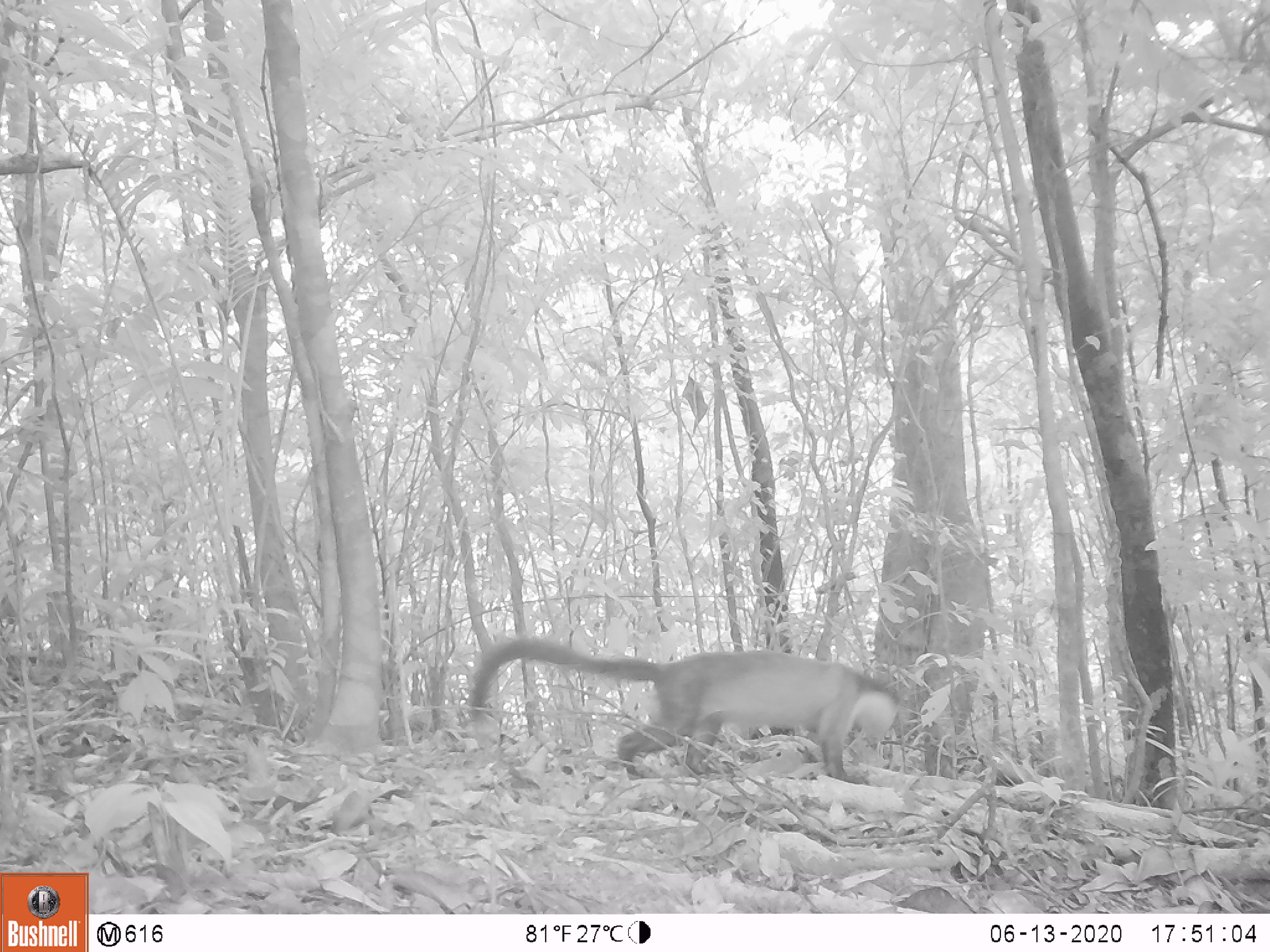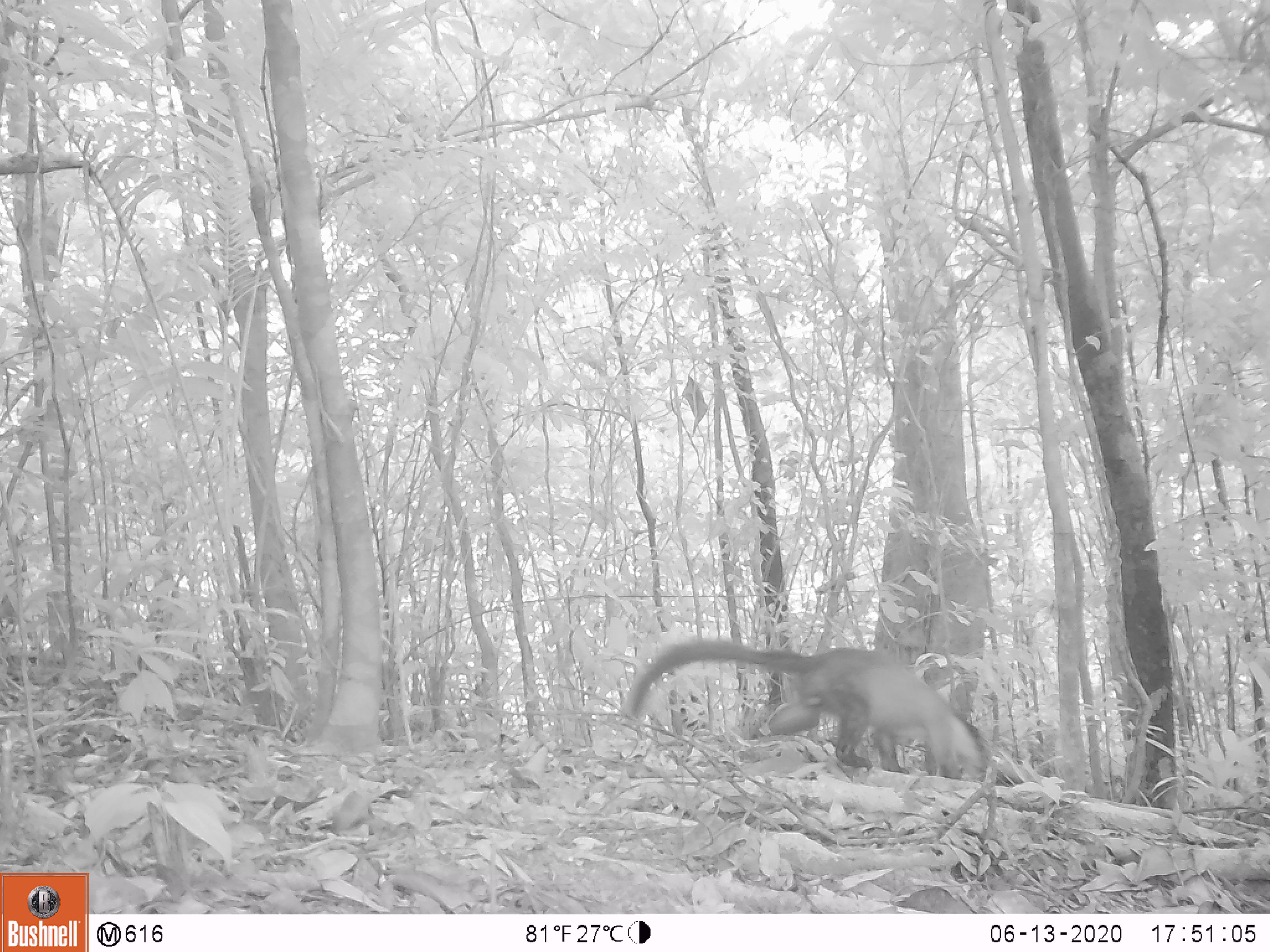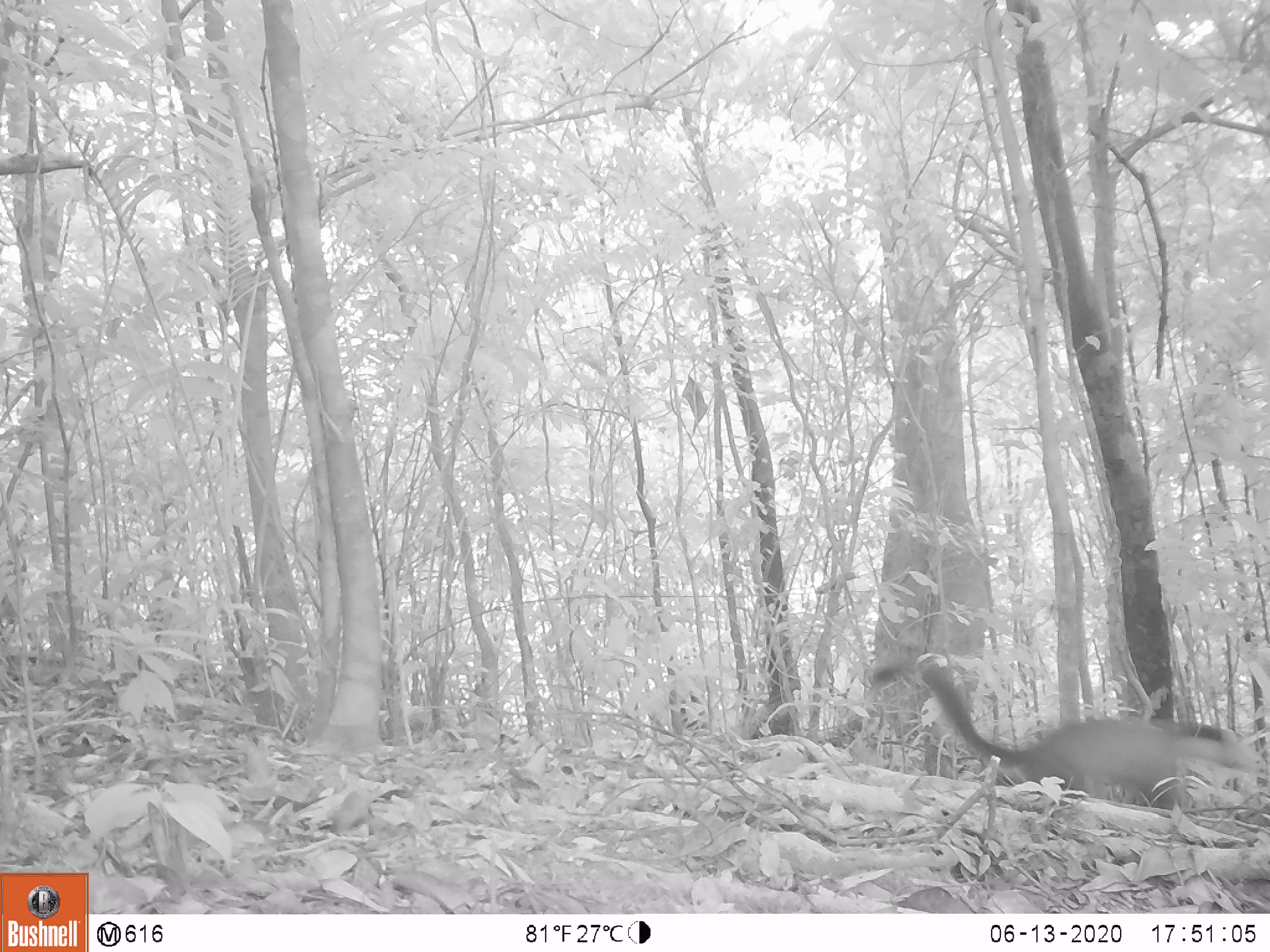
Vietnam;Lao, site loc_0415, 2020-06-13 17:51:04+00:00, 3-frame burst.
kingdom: Animalia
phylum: Chordata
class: Mammalia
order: Carnivora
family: Mustelidae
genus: Martes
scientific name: Martes flavigula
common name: yellow-throated marten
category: yellow throated marten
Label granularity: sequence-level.